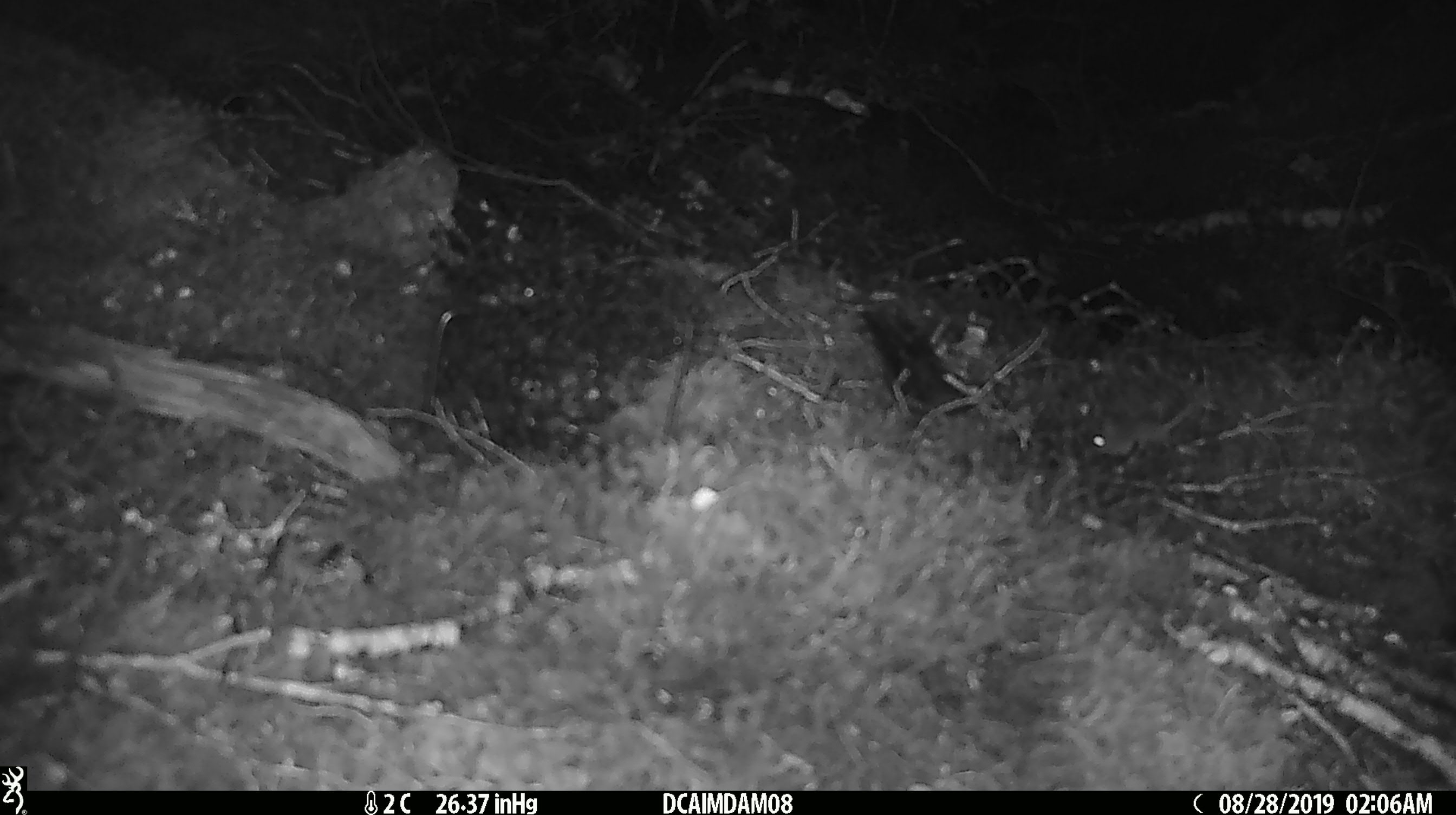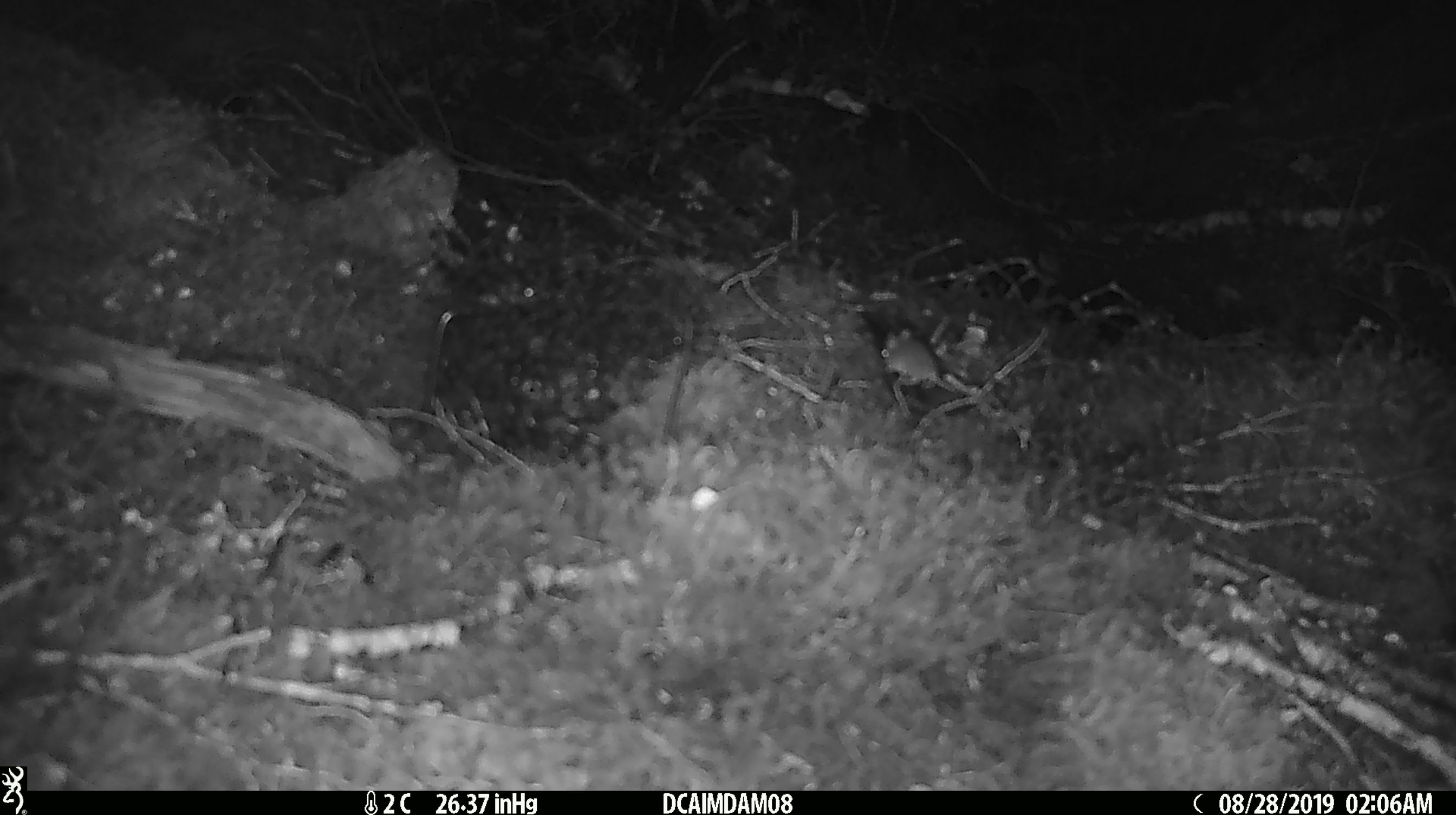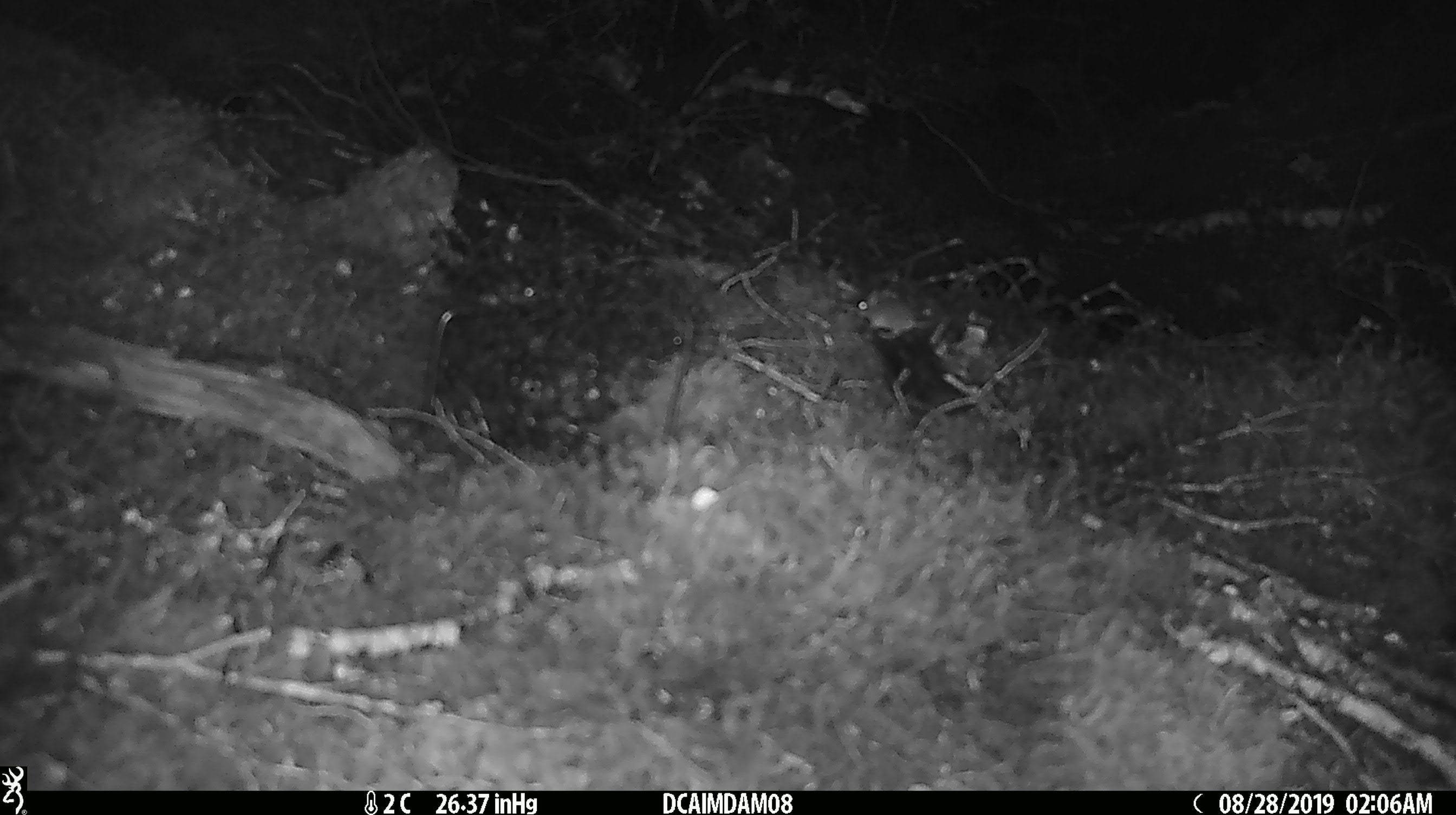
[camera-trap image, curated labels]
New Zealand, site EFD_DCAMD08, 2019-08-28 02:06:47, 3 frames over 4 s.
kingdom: Animalia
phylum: Chordata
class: Mammalia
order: Rodentia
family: Muridae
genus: Mus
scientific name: Mus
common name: mouse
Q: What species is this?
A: Mouse (Mus).